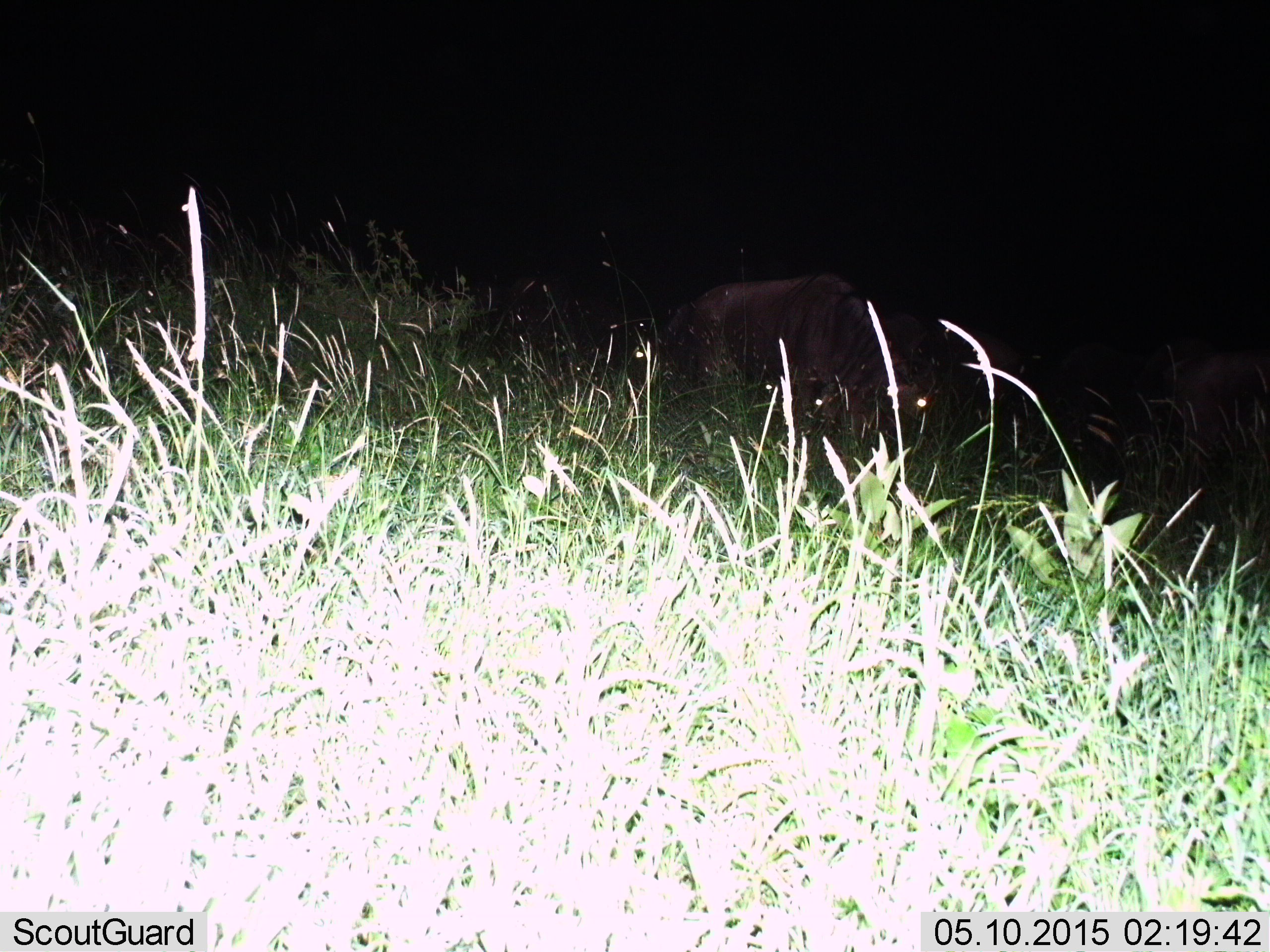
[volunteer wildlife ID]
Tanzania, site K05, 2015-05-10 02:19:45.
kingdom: Animalia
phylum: Chordata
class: Mammalia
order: Artiodactyla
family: Bovidae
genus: Connochaetes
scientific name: Connochaetes taurinus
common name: blue wildebeest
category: wildebeest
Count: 2.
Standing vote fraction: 40%.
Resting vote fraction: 0%.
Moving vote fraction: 0%.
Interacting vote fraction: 0%.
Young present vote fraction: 0%.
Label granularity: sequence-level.